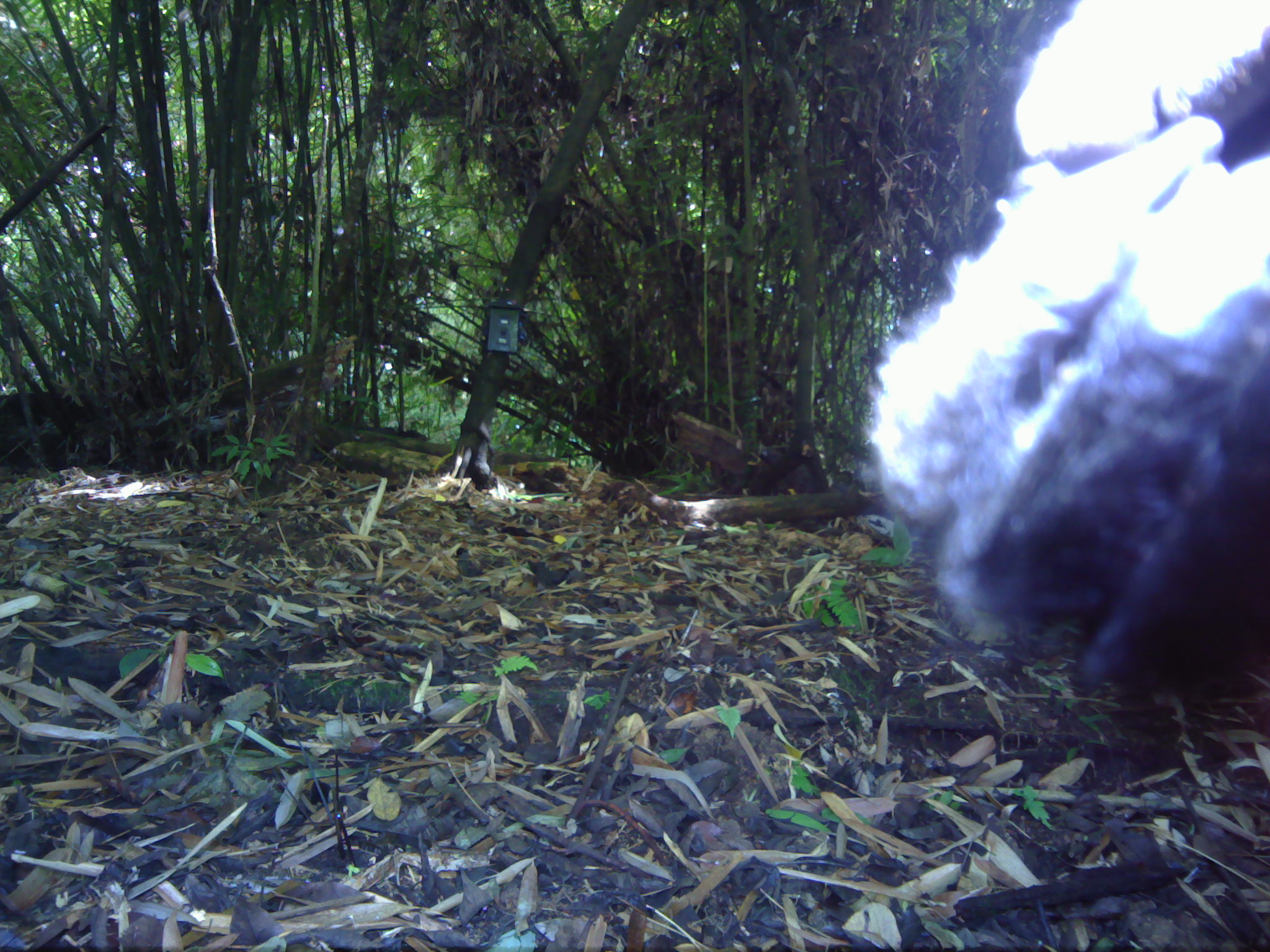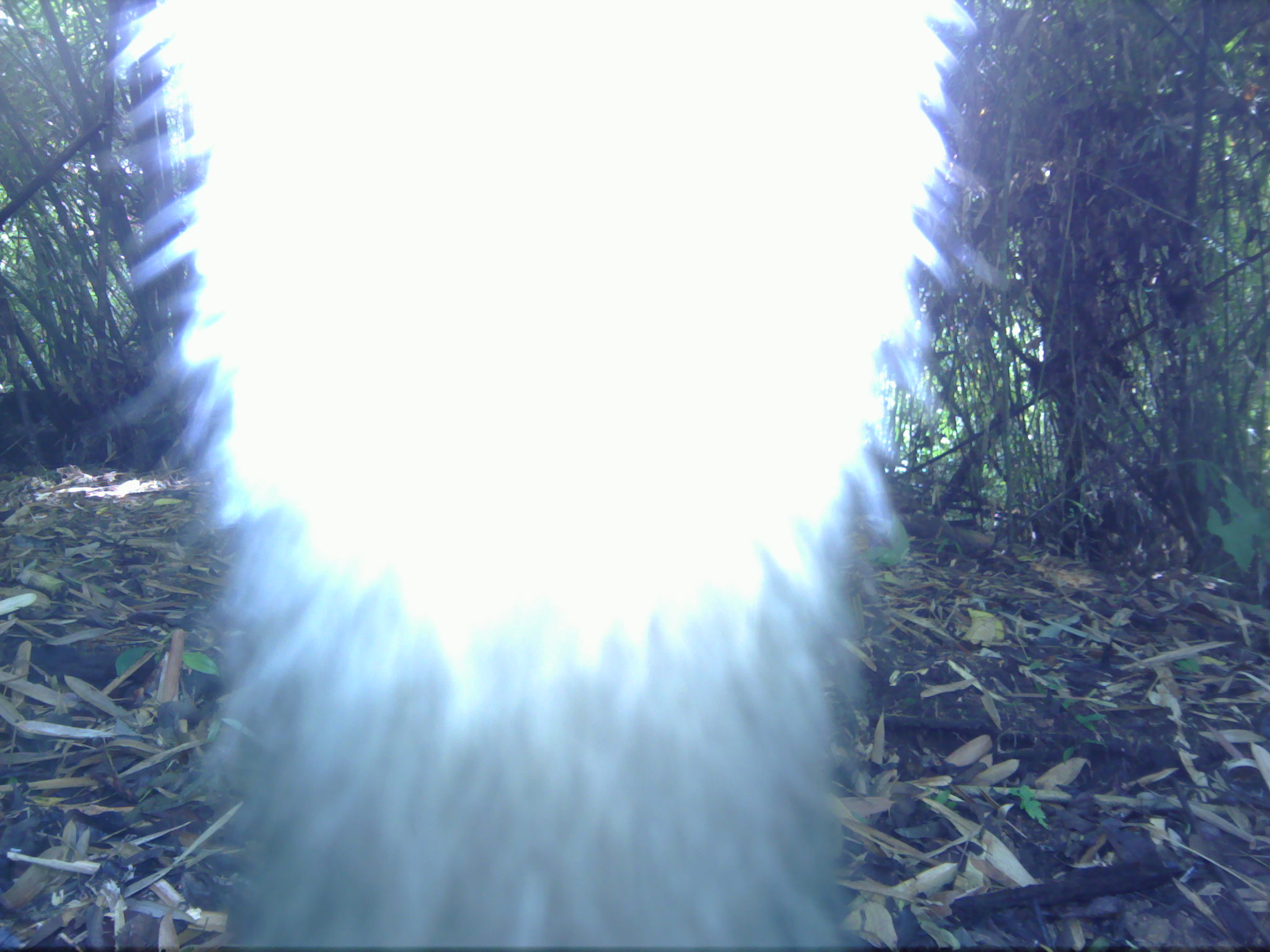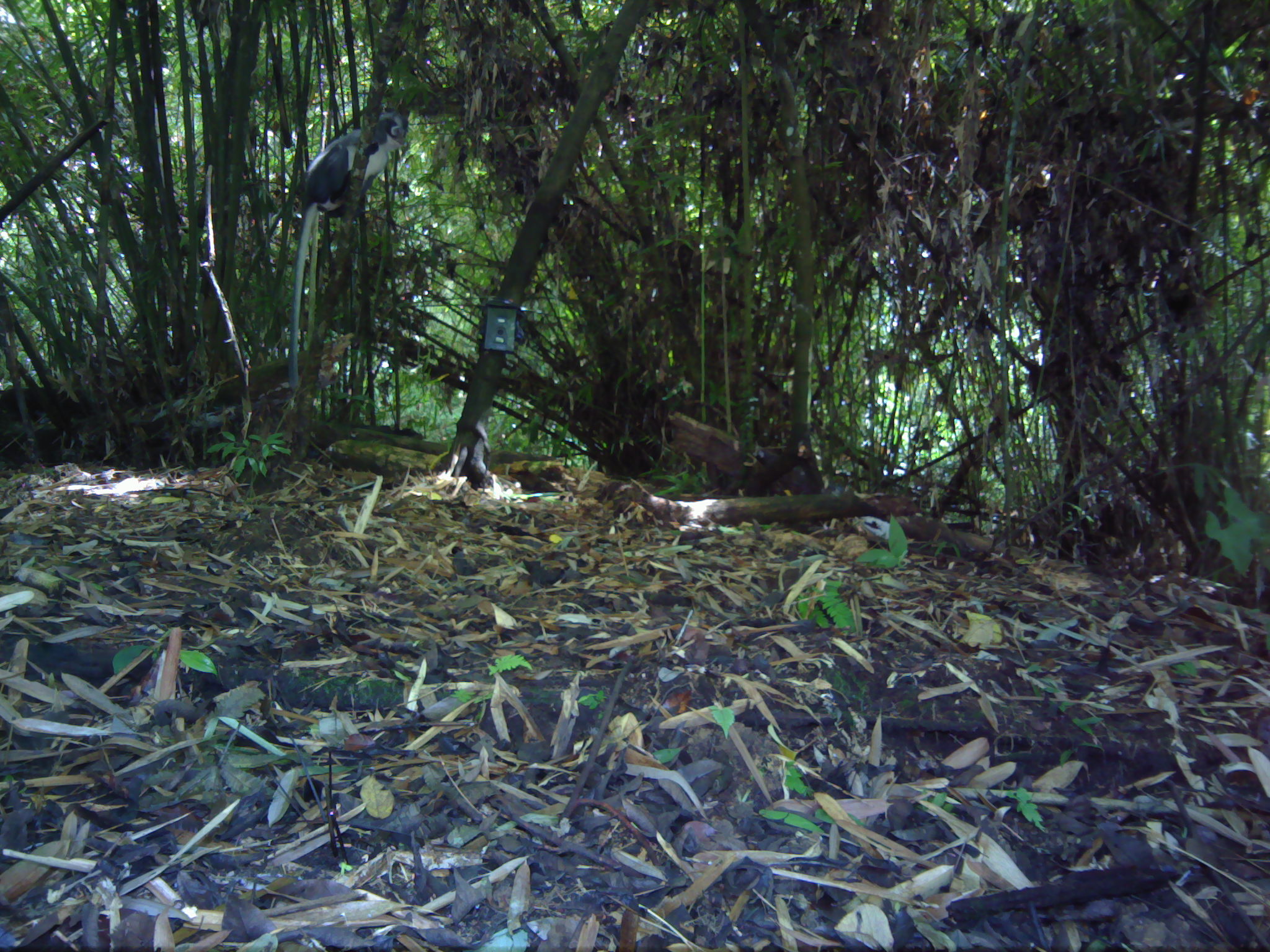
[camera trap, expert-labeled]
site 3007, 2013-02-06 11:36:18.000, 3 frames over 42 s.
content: unidentified animal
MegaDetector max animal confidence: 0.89